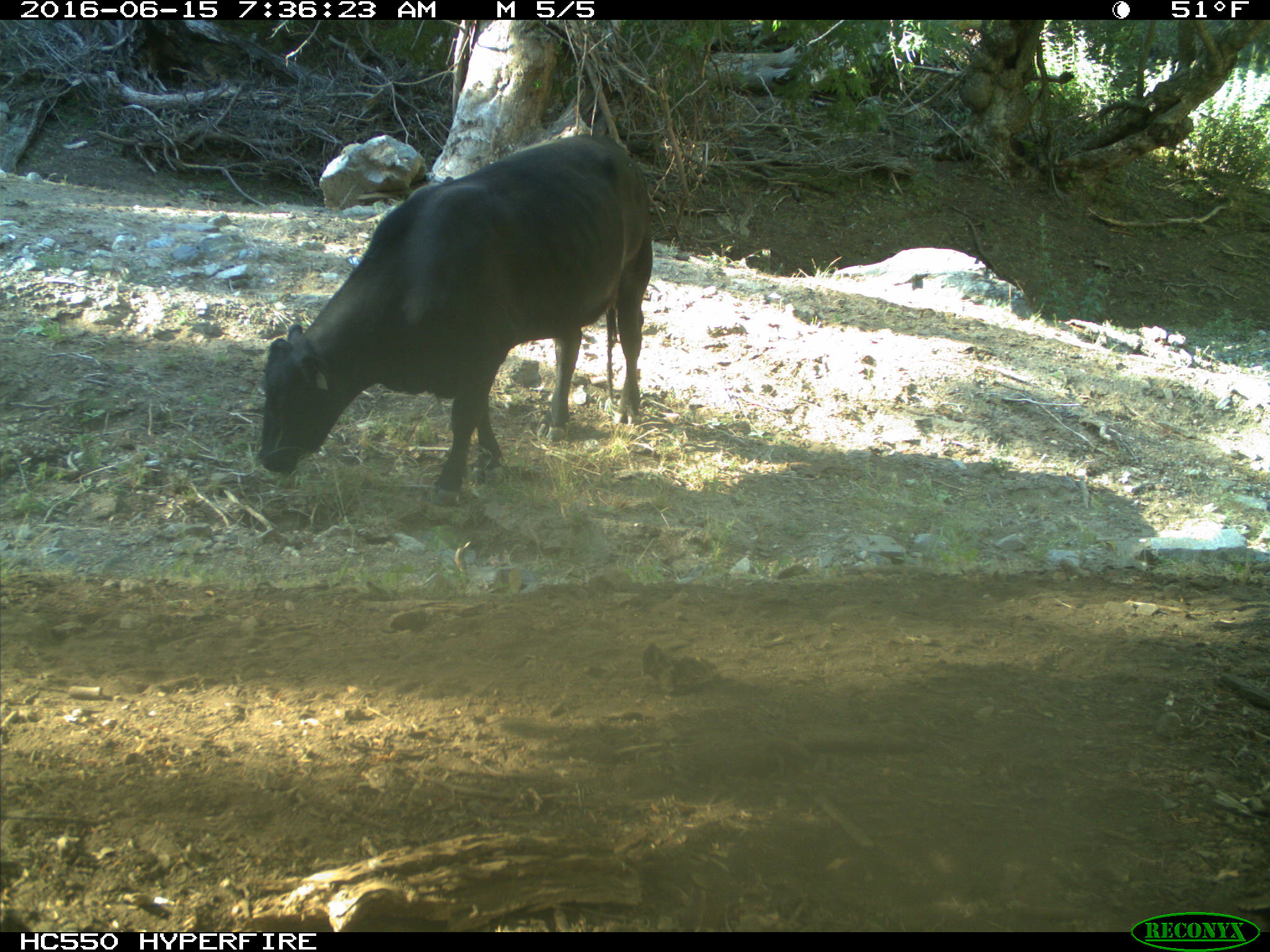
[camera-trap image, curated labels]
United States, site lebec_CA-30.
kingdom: Animalia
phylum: Chordata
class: Mammalia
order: Artiodactyla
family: Bovidae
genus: Bos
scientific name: Bos taurus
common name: domestic cow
Bos taurus (domestic cow).